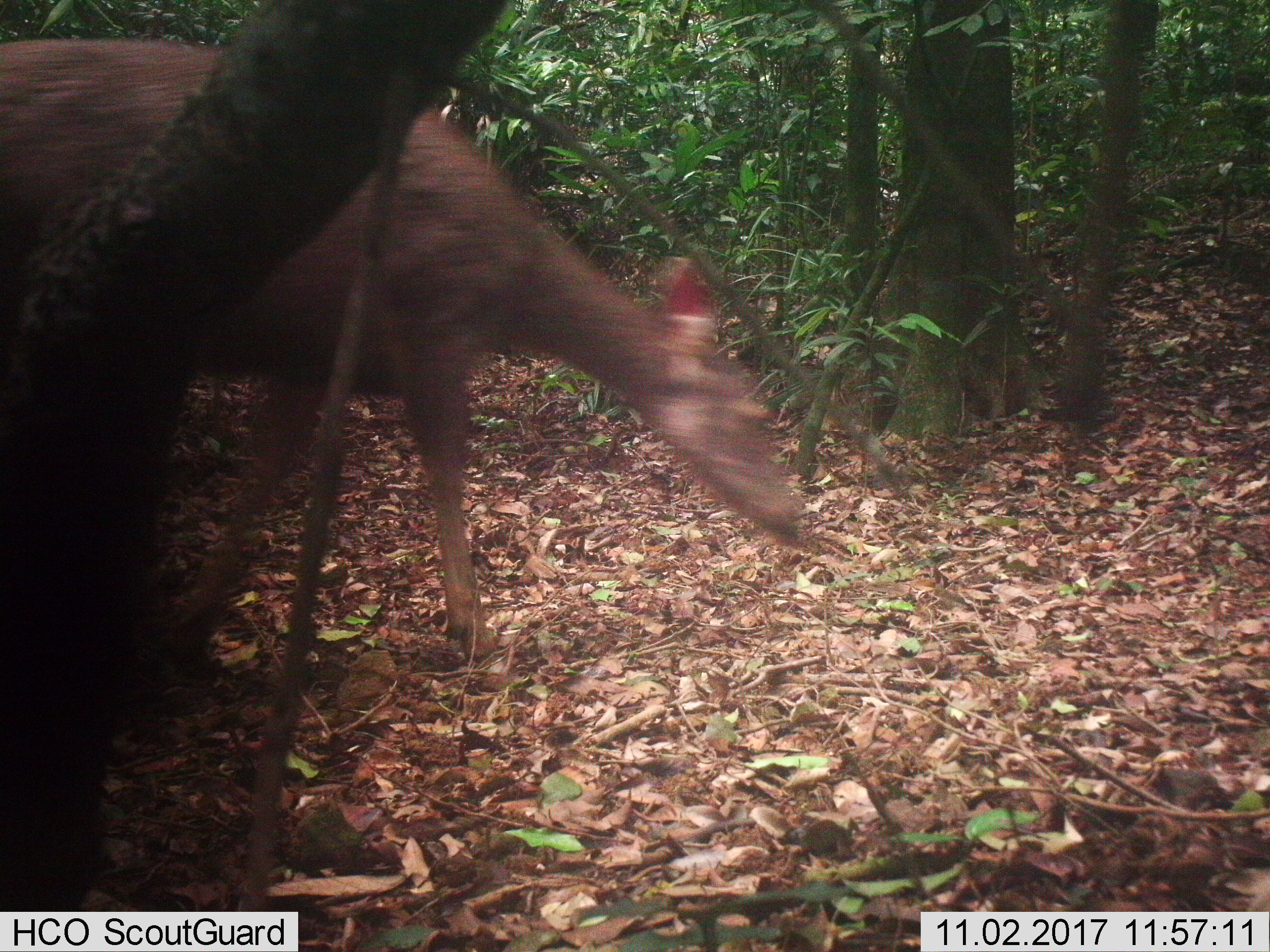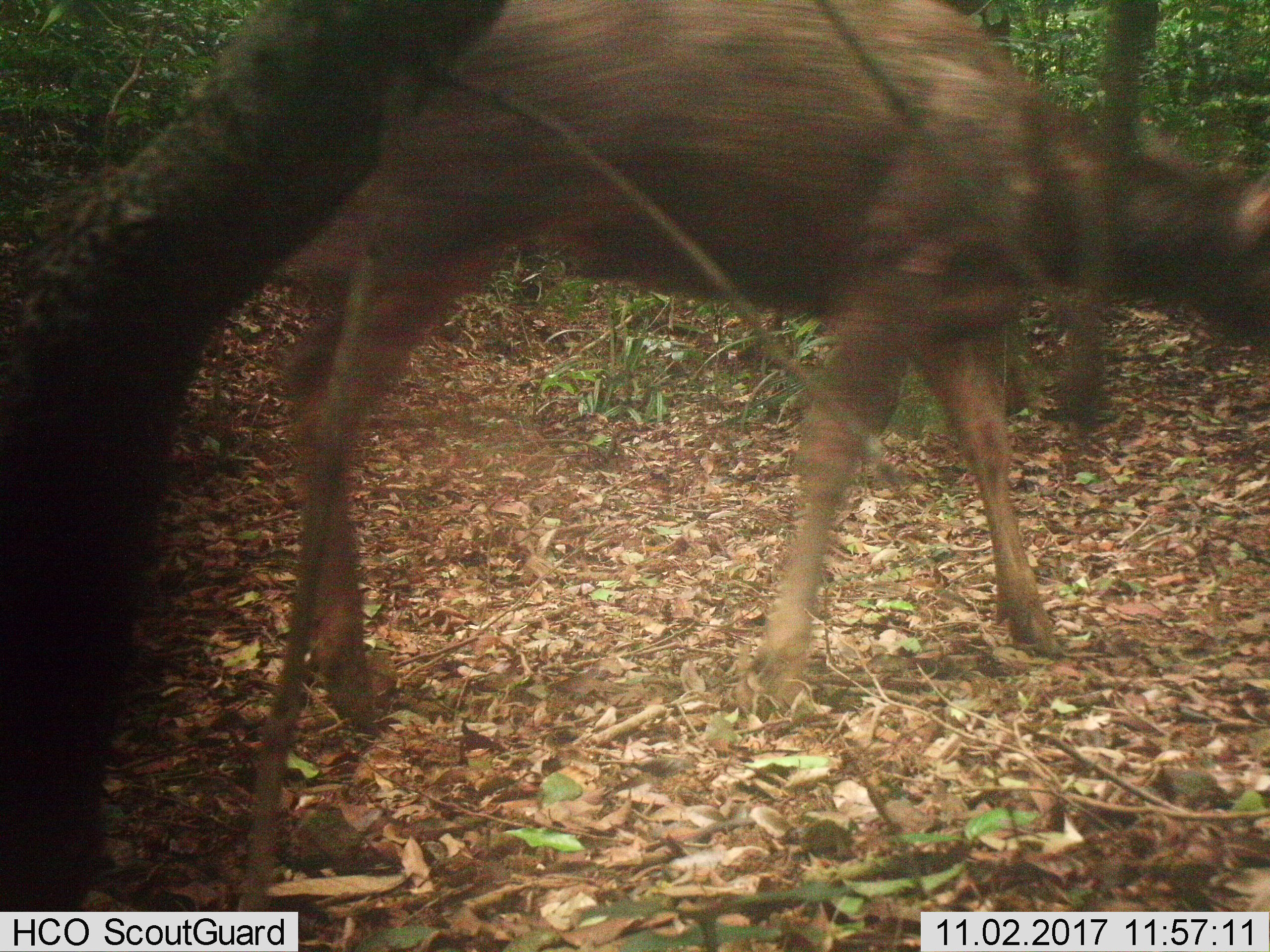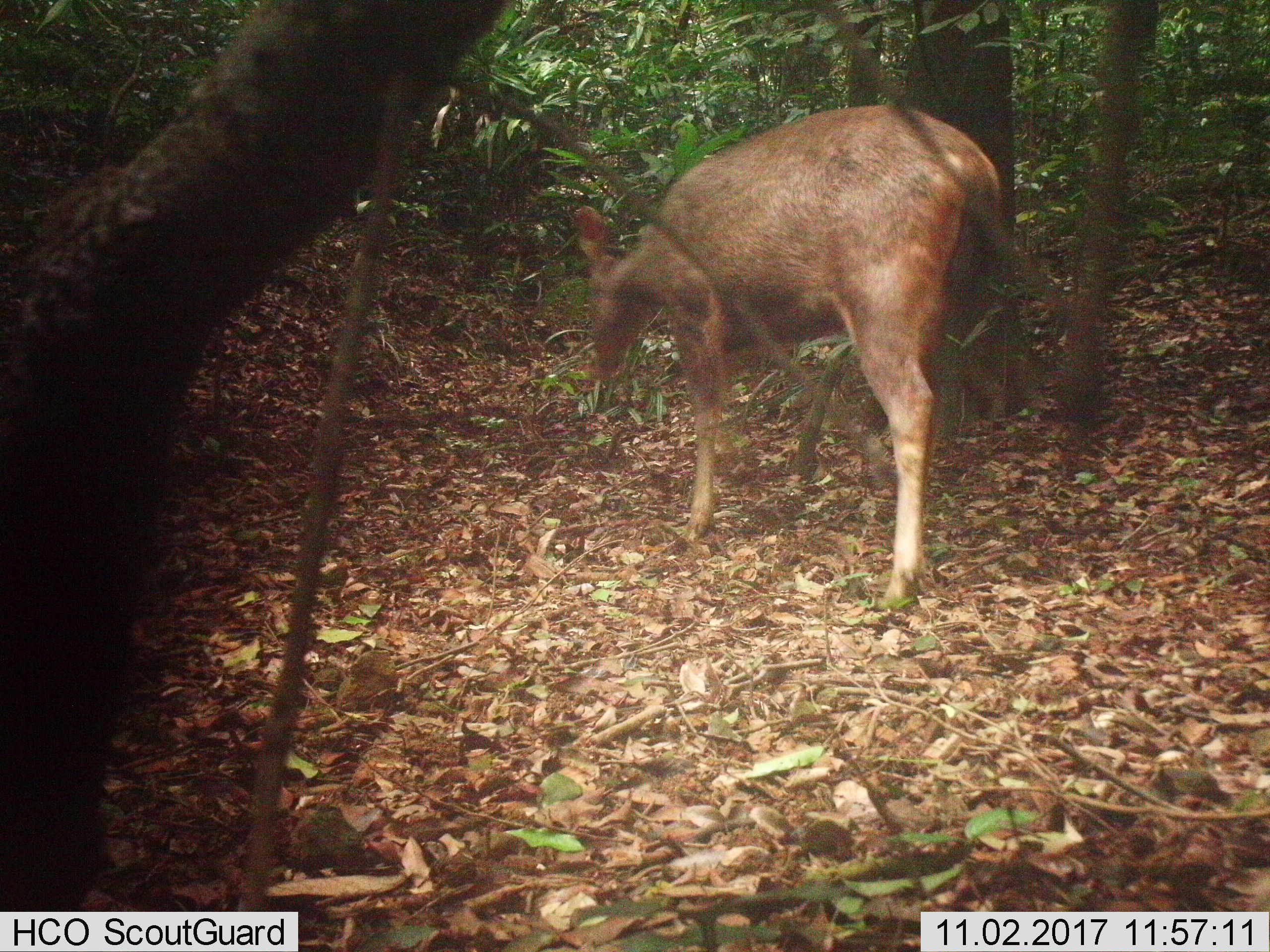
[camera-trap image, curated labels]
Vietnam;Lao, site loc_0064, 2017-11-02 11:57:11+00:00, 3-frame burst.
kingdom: Animalia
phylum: Chordata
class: Mammalia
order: Artiodactyla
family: Cervidae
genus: Rusa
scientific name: Rusa unicolor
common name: sambar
Sambar (Rusa unicolor). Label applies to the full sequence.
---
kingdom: Animalia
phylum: Chordata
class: Aves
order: Galliformes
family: Phasianidae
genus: Lophura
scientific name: Lophura nycthemera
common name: silver pheasant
Silver pheasant (Lophura nycthemera). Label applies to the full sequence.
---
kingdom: Animalia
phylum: Chordata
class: Mammalia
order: Artiodactyla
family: Cervidae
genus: Muntiacus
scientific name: Muntiacus rooseveltorum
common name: roosevelt's muntjac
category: roosevelts muntjac group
Roosevelts muntjac group (roosevelt's muntjac) (Muntiacus rooseveltorum). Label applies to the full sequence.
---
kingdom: Animalia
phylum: Chordata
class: Mammalia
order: Artiodactyla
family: Cervidae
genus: Muntiacus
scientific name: Muntiacus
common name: muntjacs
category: unidentified muntjac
Unidentified muntjac (muntjacs) (Muntiacus). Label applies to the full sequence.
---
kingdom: Animalia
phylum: Chordata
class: Mammalia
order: Primates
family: Cercopithecidae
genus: Macaca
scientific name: Macaca arctoides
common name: stump-tailed macaque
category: stump tailed macaque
Stump tailed macaque (stump-tailed macaque) (Macaca arctoides). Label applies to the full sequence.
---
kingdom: Animalia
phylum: Chordata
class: Mammalia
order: Carnivora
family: Herpestidae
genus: Urva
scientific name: Urva urva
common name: crab-eating mongoose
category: crab eating mongoose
Crab eating mongoose (crab-eating mongoose) (Urva urva). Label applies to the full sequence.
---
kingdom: Animalia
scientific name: Animalia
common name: animal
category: unidentified animal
Unidentified animal (animal) (Animalia). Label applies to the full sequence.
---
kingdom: Animalia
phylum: Chordata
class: Mammalia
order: Artiodactyla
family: Suidae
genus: Sus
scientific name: Sus scrofa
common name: eurasian wild pig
Eurasian wild pig (Sus scrofa). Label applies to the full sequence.